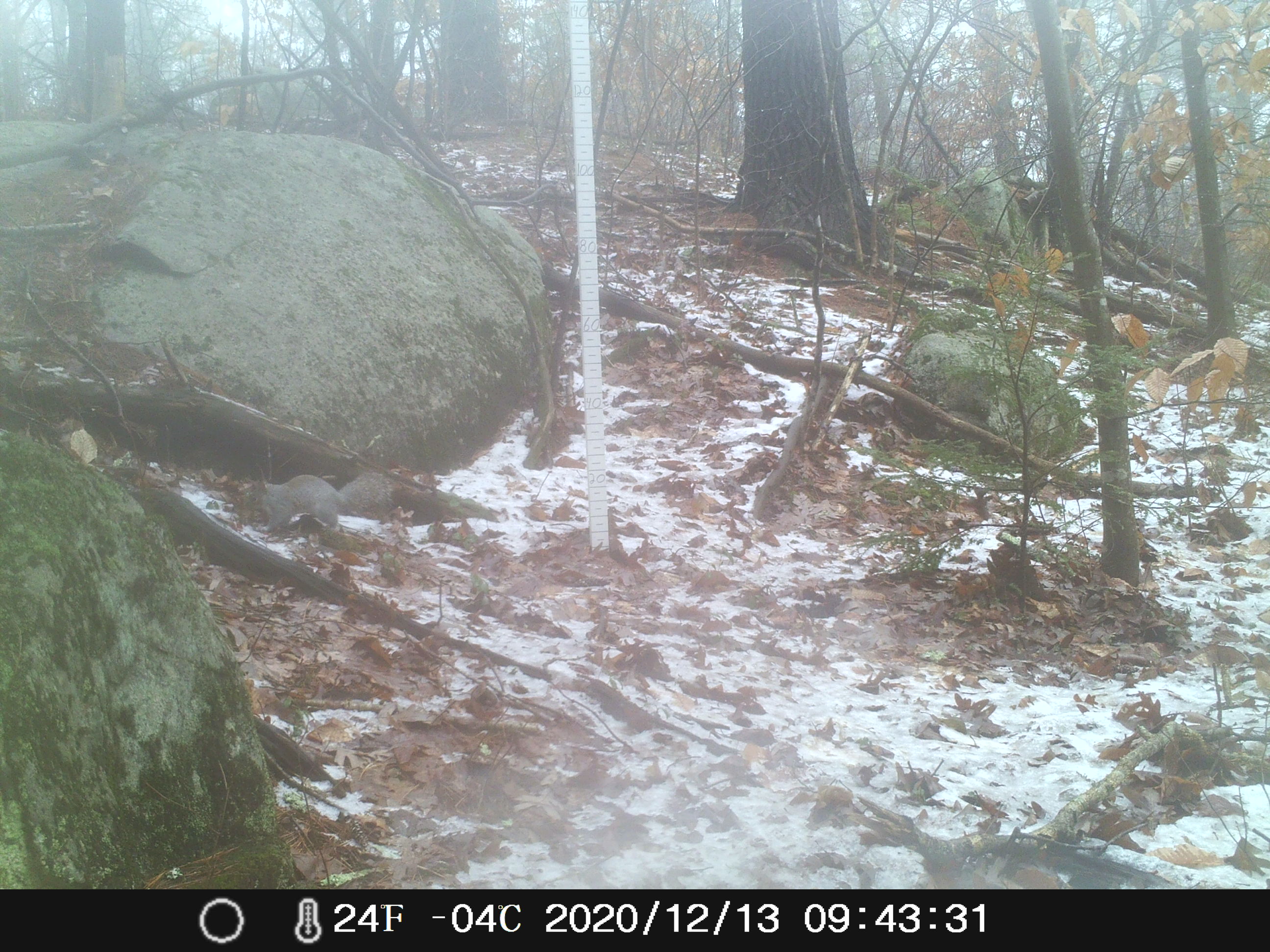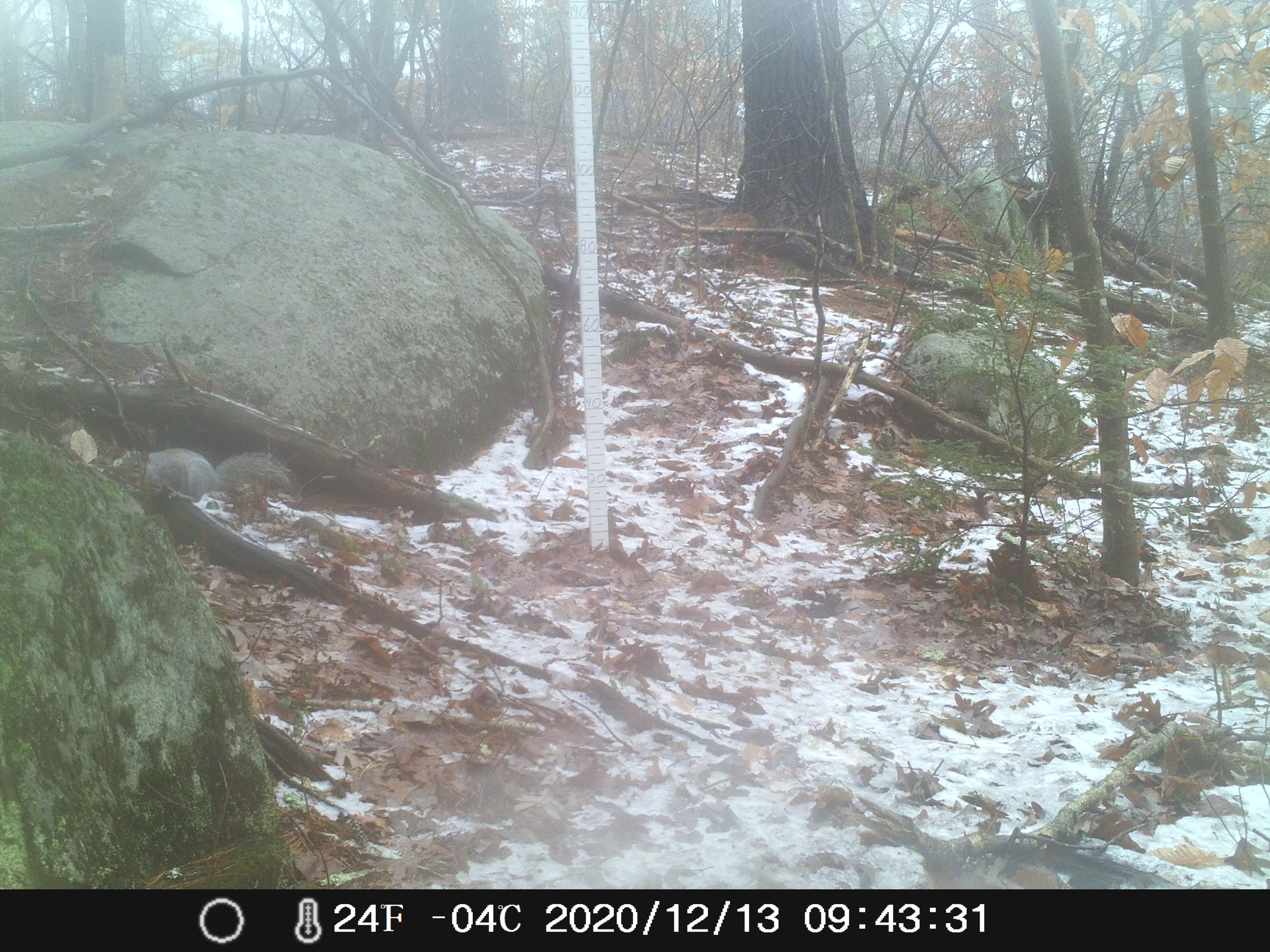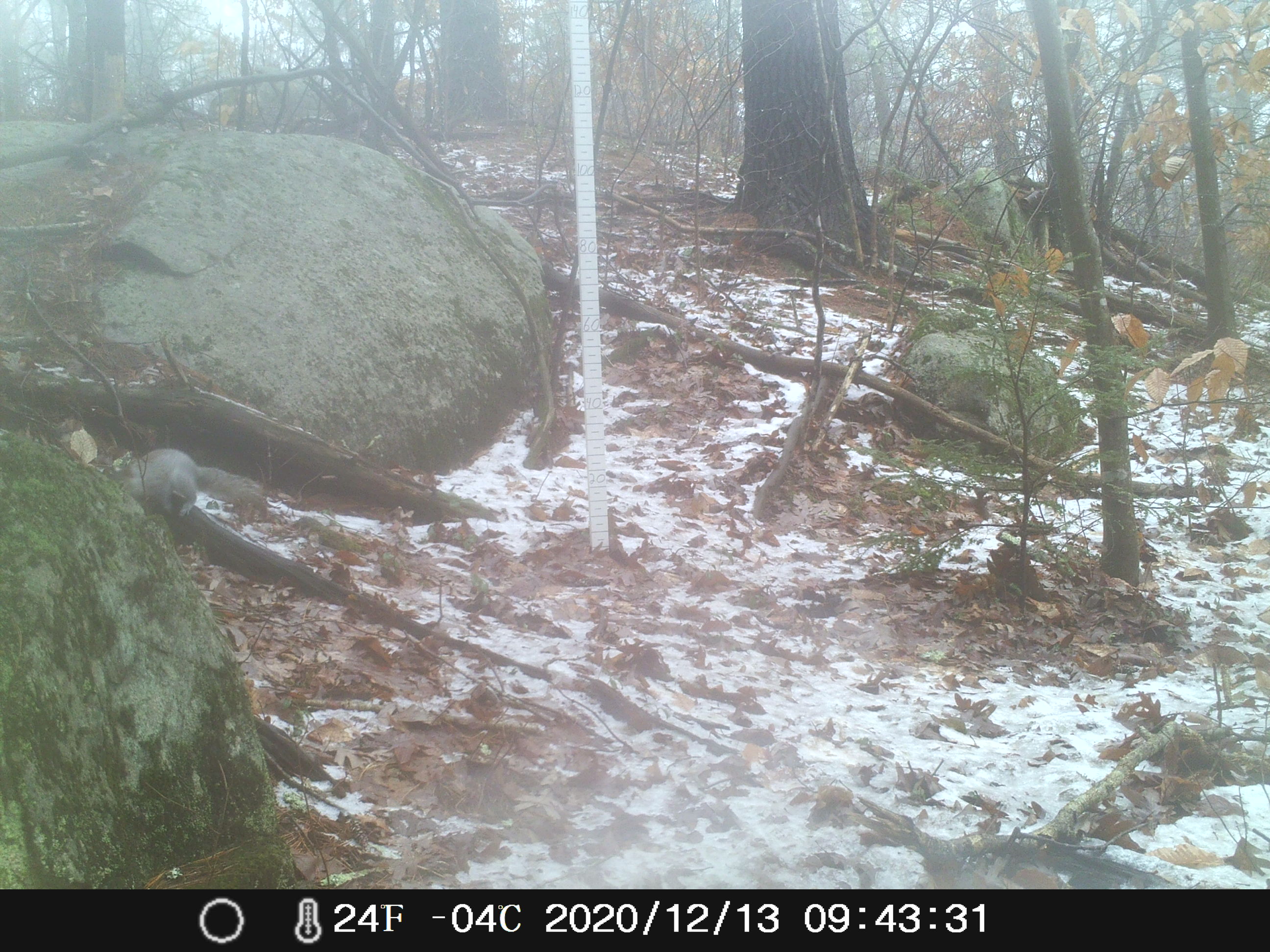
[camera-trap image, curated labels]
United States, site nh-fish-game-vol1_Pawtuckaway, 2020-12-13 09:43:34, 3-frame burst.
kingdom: Animalia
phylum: Chordata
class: Mammalia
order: Rodentia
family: Sciuridae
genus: Sciurus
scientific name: Sciurus carolinensis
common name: gray squirrel